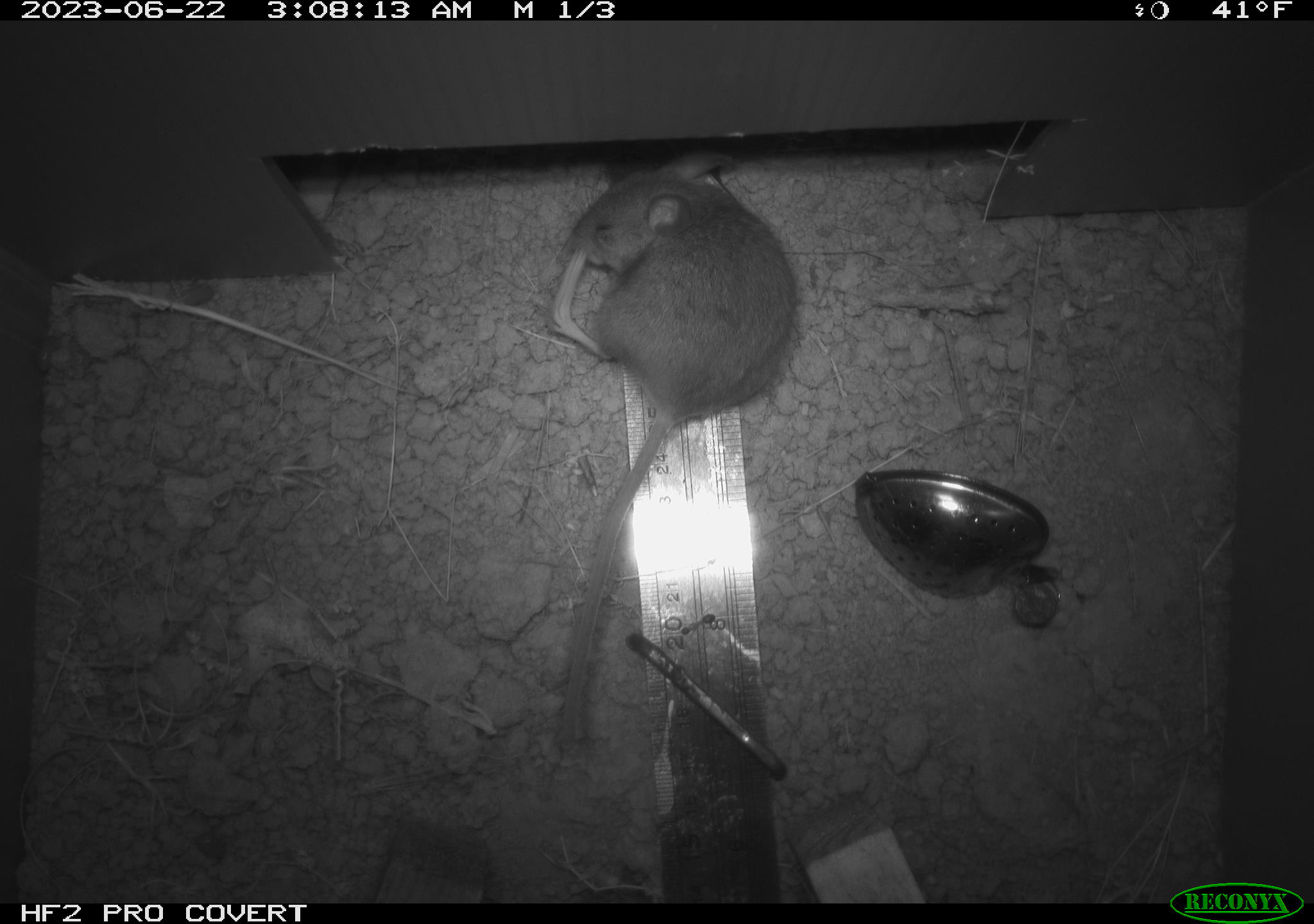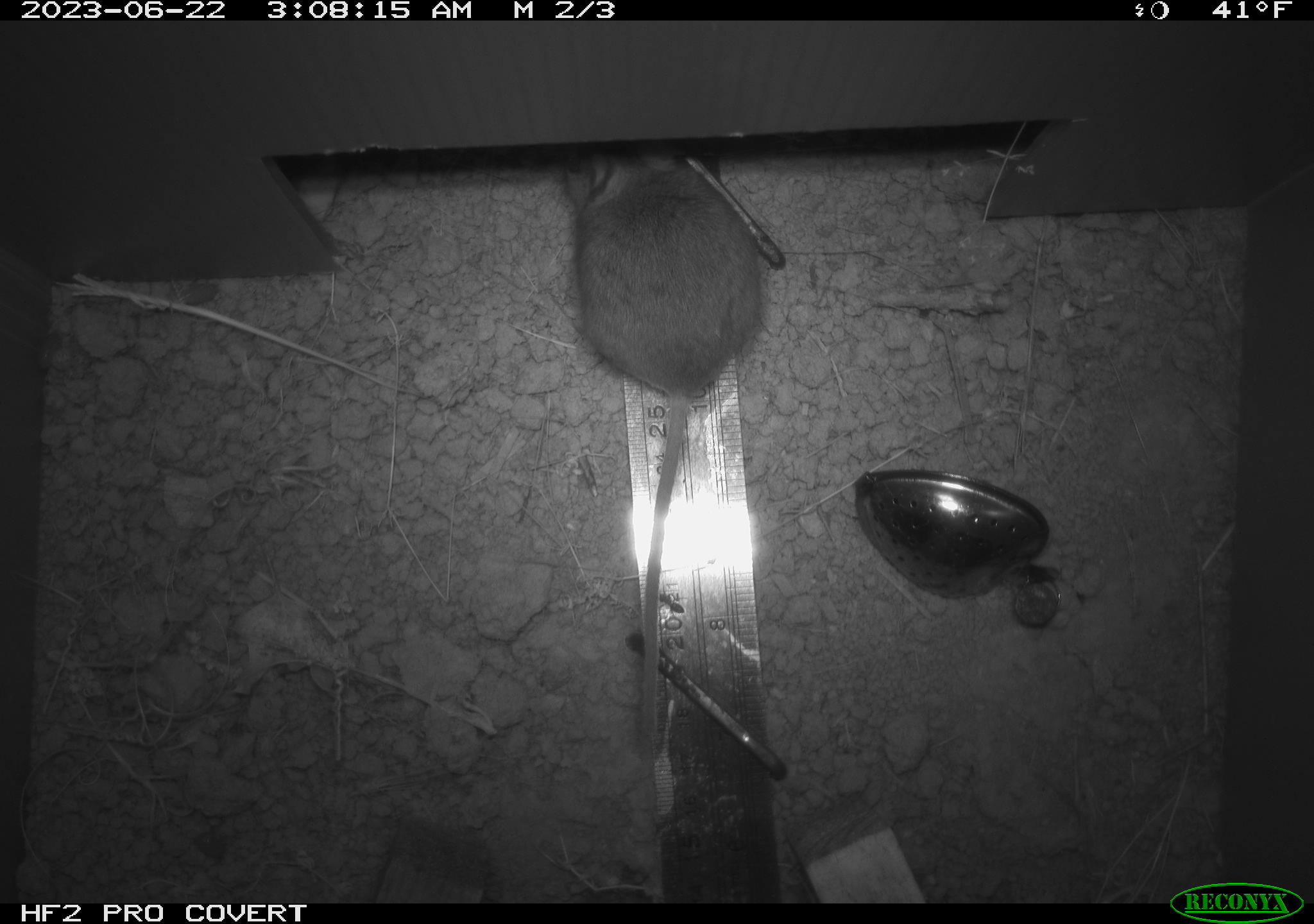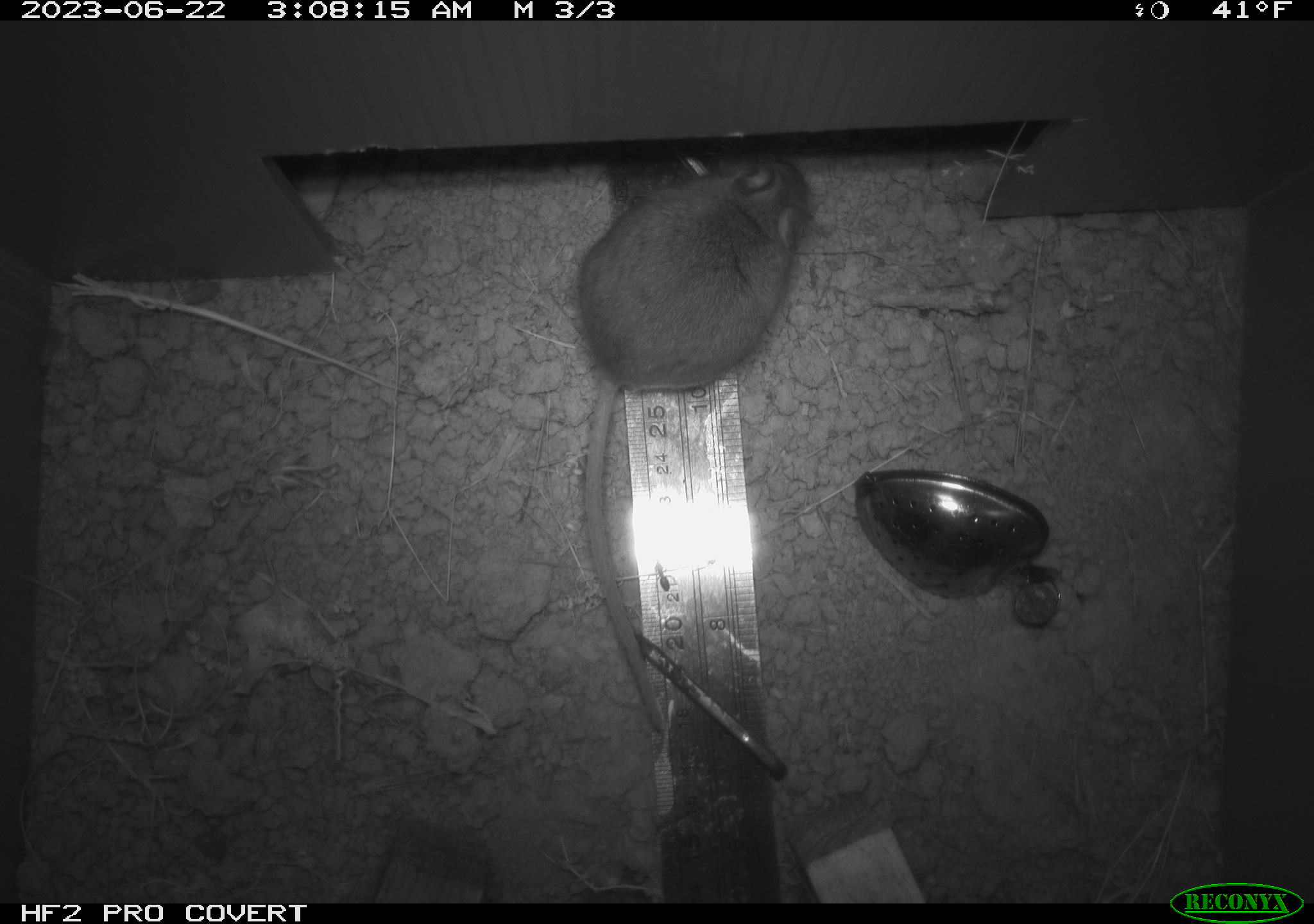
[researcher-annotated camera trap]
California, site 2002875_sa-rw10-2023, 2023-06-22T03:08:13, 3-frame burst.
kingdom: Animalia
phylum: Chordata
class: Mammalia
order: Rodentia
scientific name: Rodentia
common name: rodent